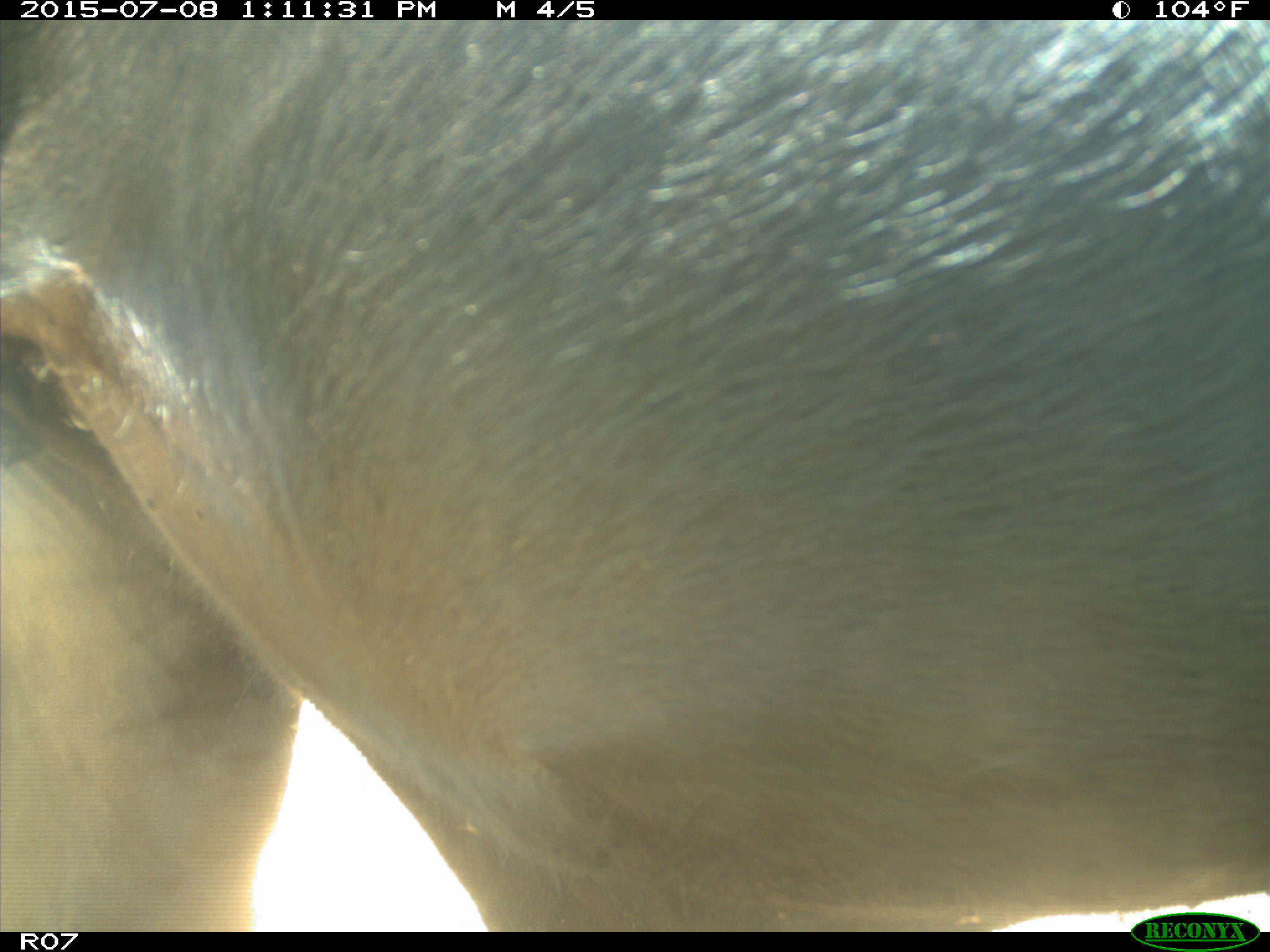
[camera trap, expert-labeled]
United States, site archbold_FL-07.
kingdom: Animalia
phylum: Chordata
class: Mammalia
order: Artiodactyla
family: Bovidae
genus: Bos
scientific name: Bos taurus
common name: domestic cow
Bos taurus (domestic cow).